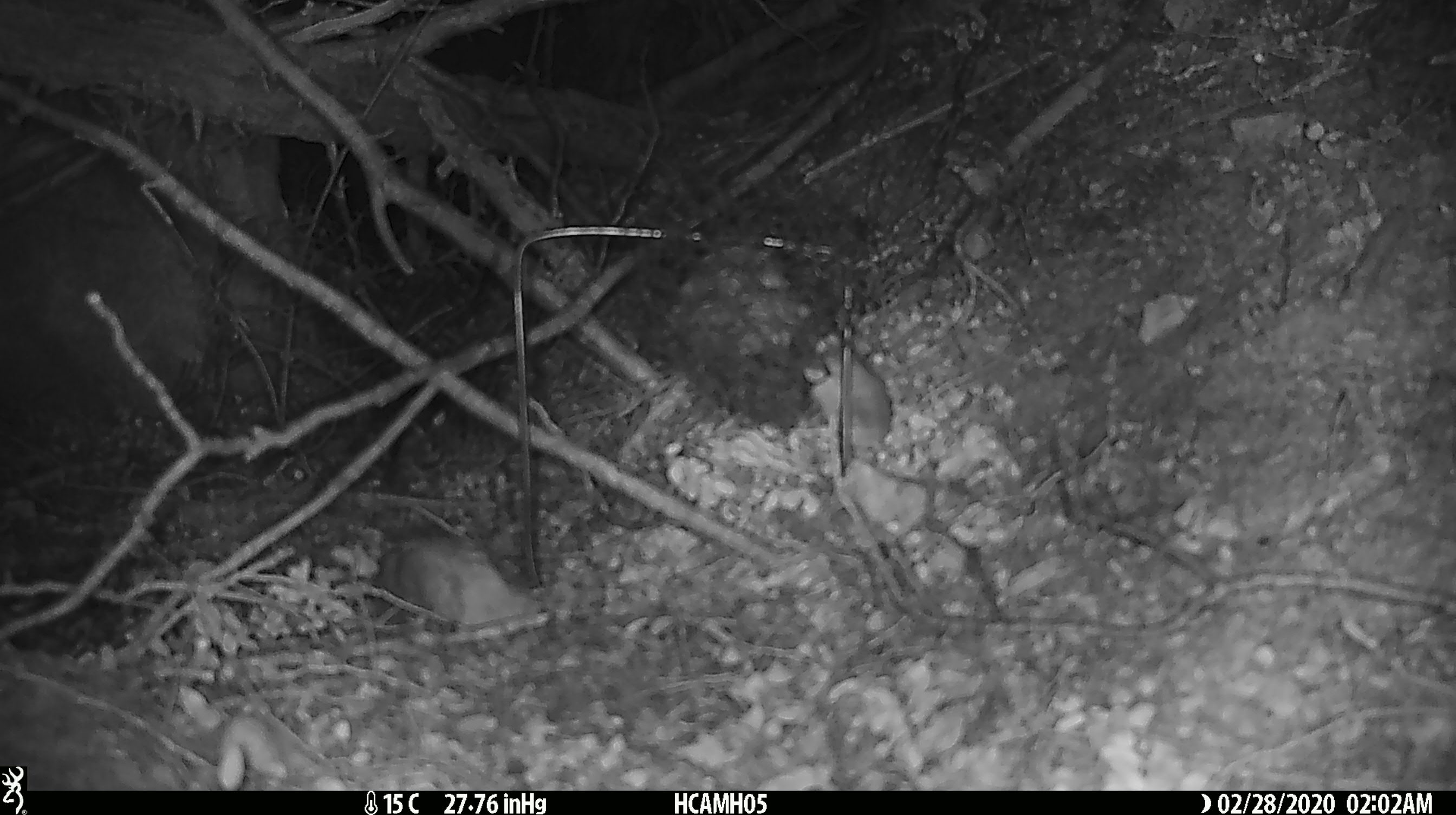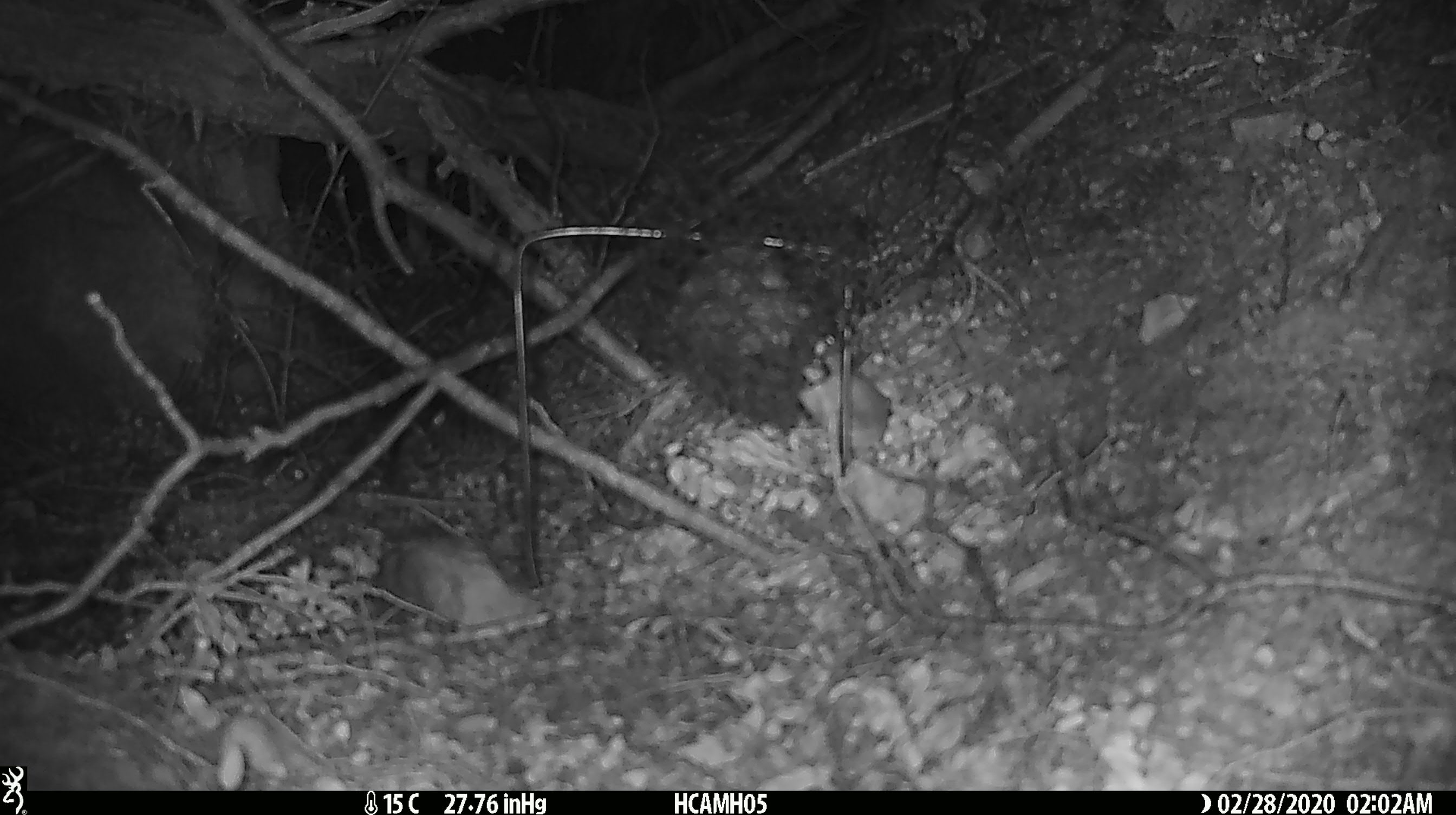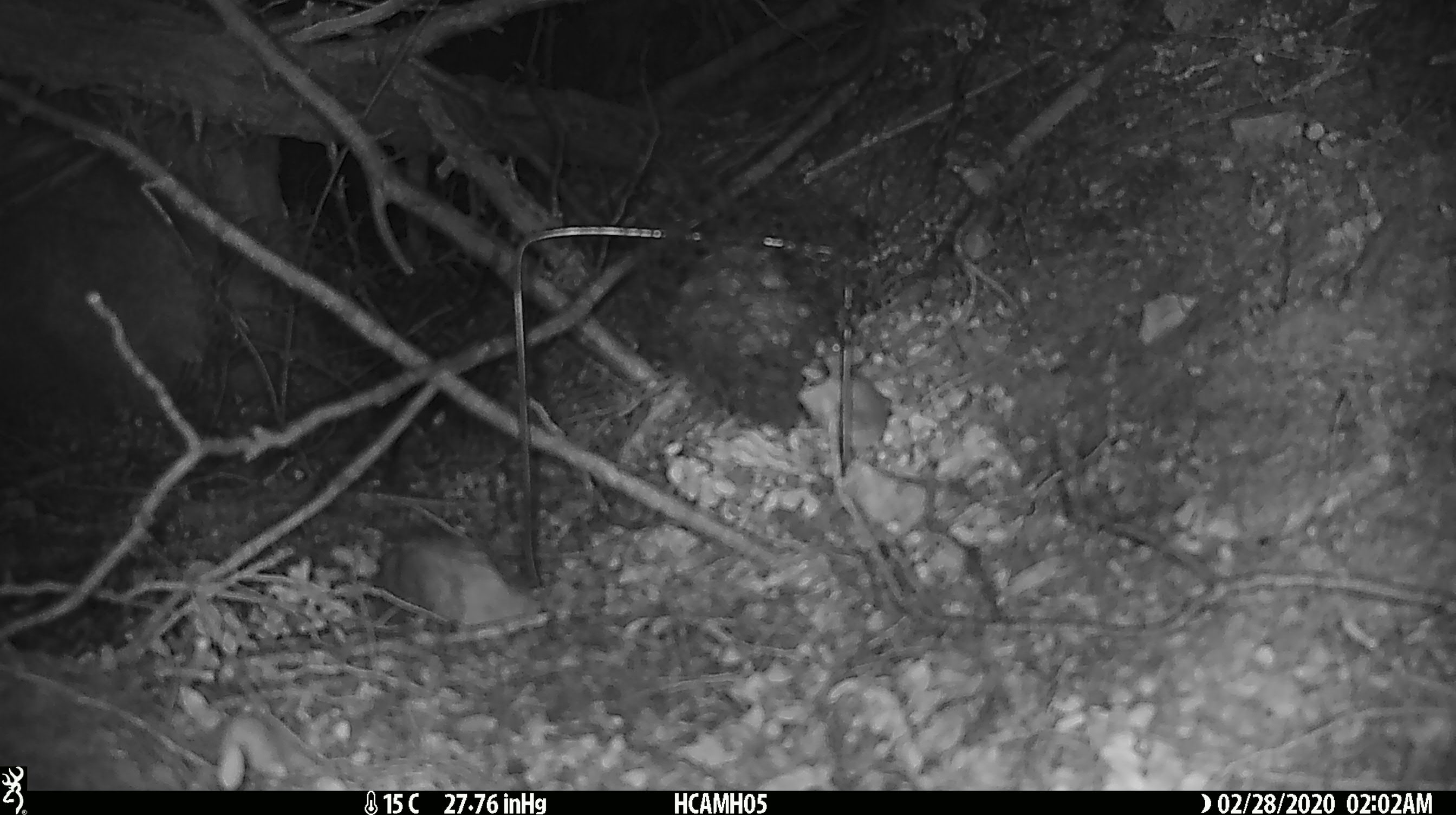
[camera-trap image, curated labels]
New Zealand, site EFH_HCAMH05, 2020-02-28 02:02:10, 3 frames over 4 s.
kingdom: Animalia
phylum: Chordata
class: Mammalia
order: Rodentia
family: Muridae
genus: Mus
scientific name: Mus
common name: mouse